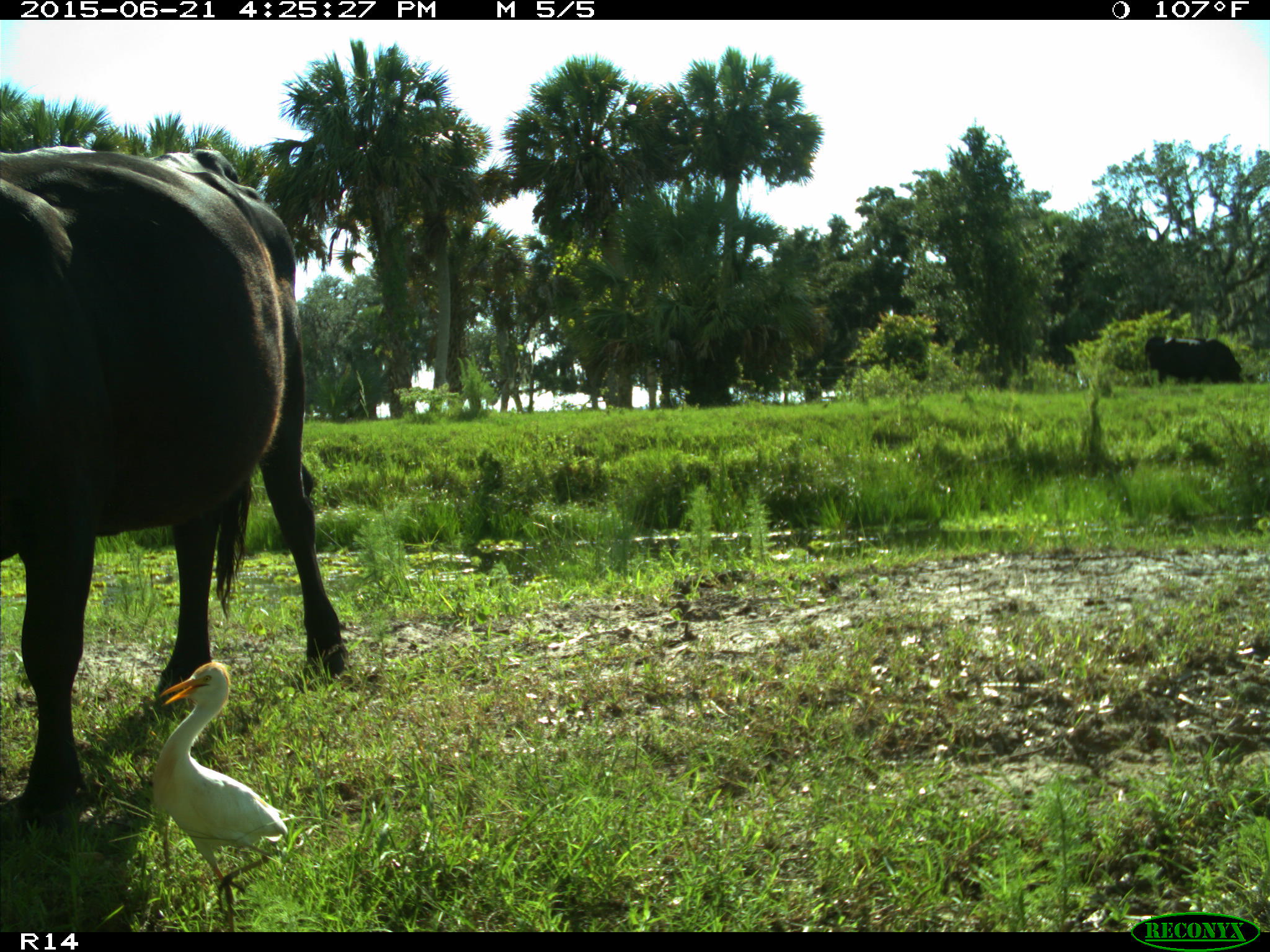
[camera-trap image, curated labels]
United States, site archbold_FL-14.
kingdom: Animalia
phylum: Chordata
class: Mammalia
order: Artiodactyla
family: Bovidae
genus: Bos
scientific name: Bos taurus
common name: domestic cow